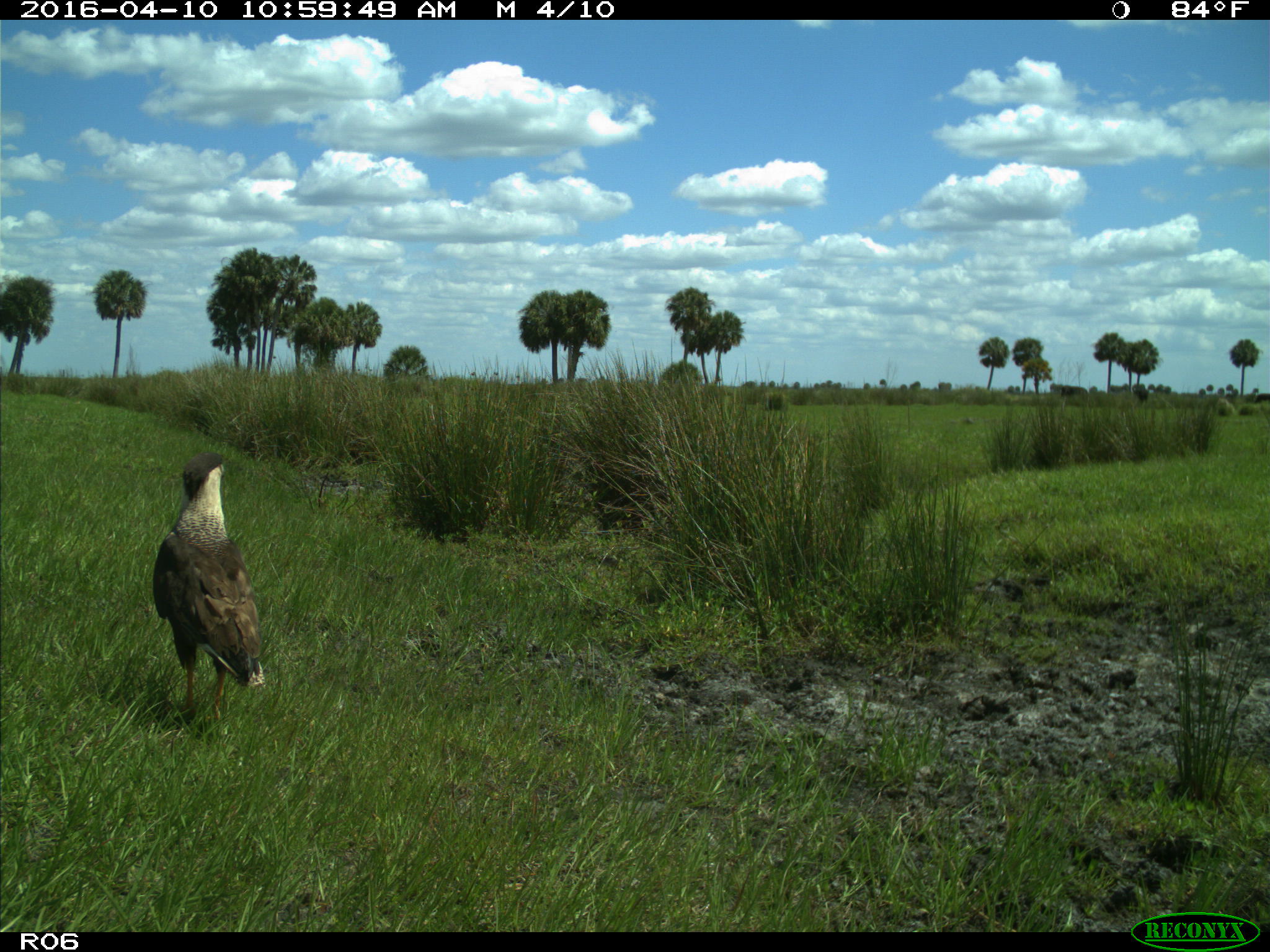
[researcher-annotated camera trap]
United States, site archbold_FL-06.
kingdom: Animalia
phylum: Chordata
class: Aves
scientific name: Aves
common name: birds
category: unidentified bird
Unidentified bird (birds) (Aves).